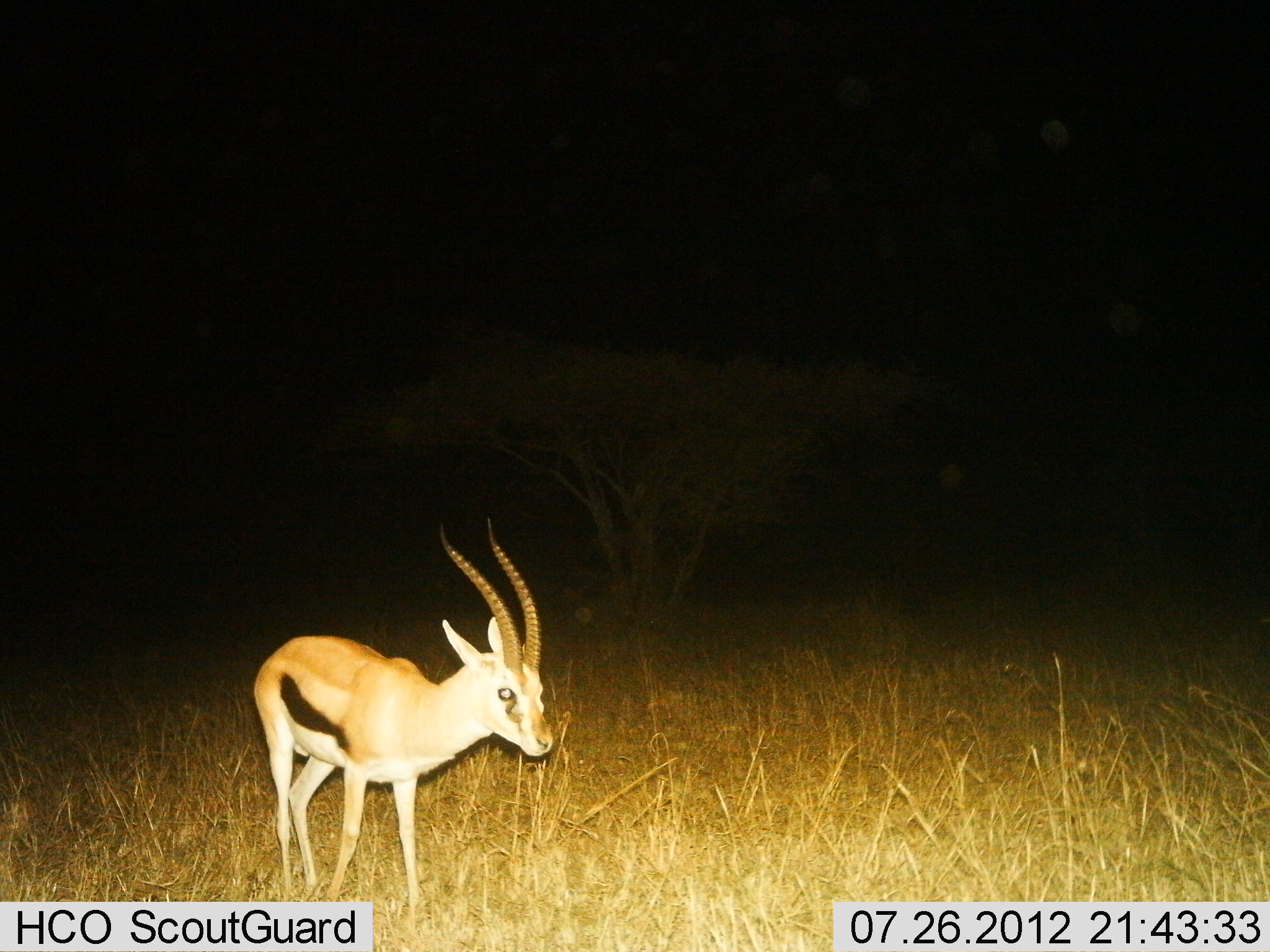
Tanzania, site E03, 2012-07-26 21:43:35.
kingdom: Animalia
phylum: Chordata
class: Mammalia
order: Artiodactyla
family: Bovidae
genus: Eudorcas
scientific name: Eudorcas thomsonii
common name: thomson's gazelle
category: gazellethomsons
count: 1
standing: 73%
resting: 0%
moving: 27%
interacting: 0%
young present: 0%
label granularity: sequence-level